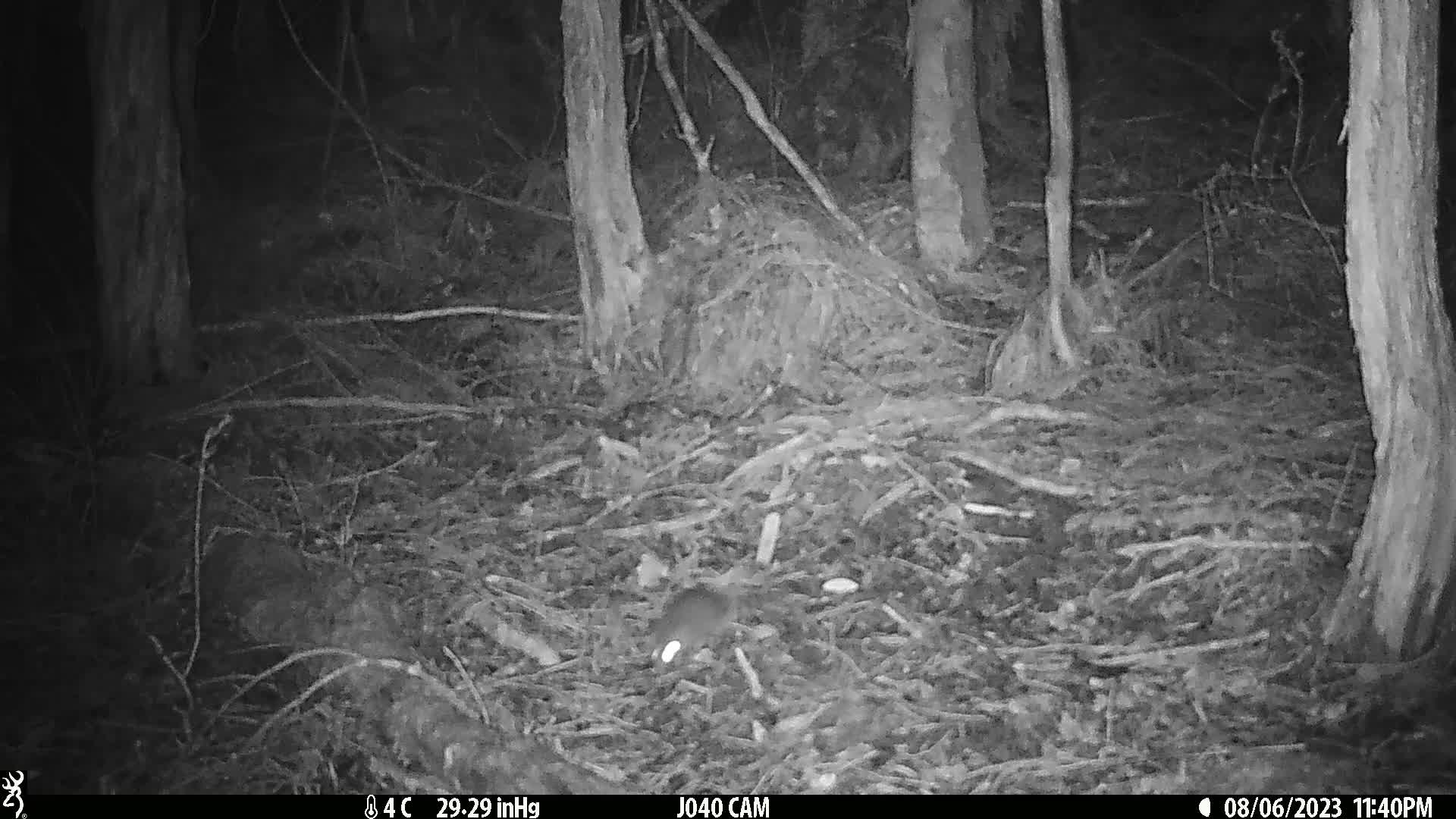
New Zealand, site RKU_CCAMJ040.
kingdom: Animalia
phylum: Chordata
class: Mammalia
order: Rodentia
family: Muridae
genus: Rattus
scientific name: Rattus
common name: rat